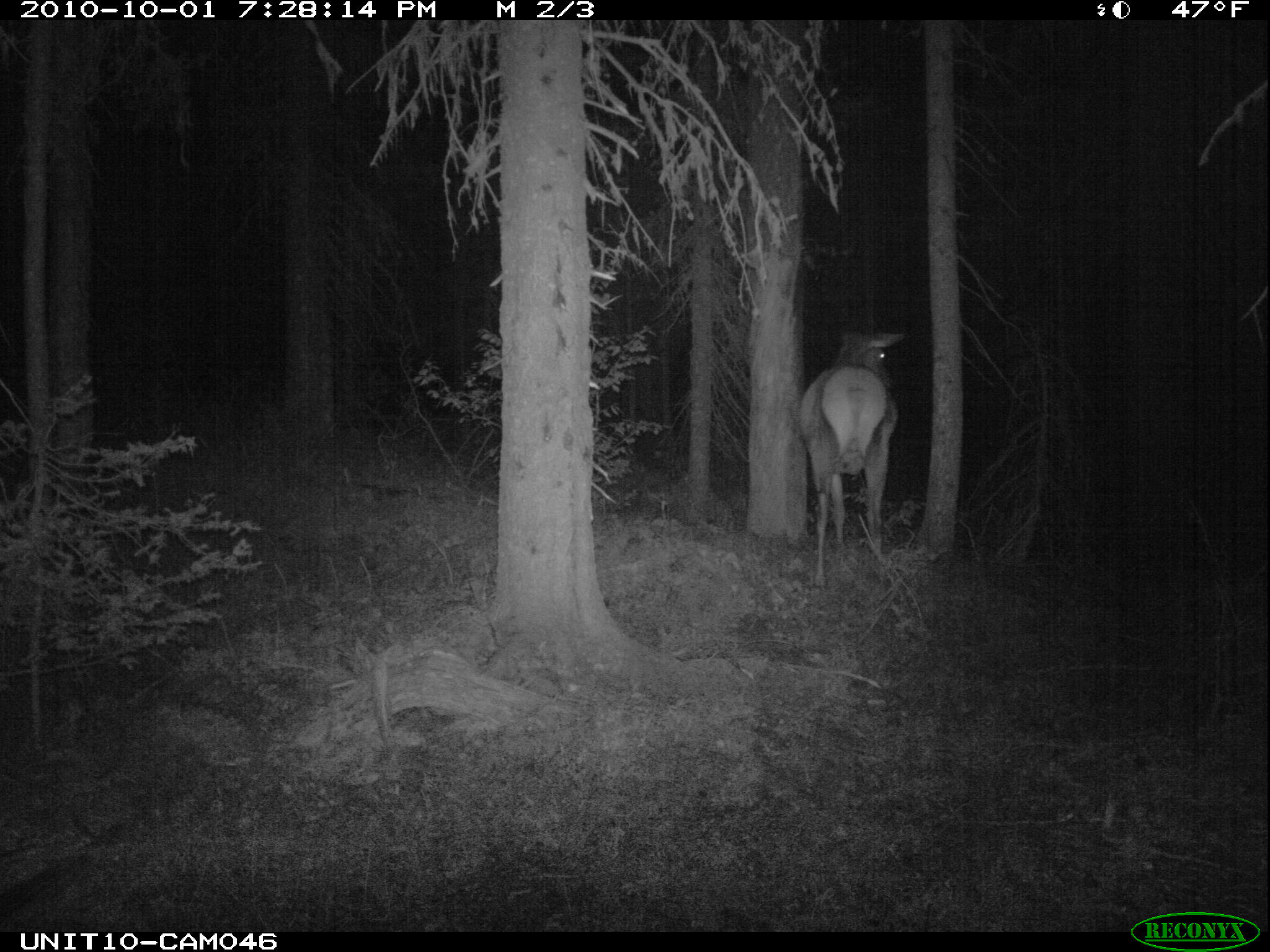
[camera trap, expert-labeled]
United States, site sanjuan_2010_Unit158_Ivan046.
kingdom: Animalia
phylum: Chordata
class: Mammalia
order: Artiodactyla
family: Cervidae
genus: Cervus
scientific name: Cervus elaphus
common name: red deer